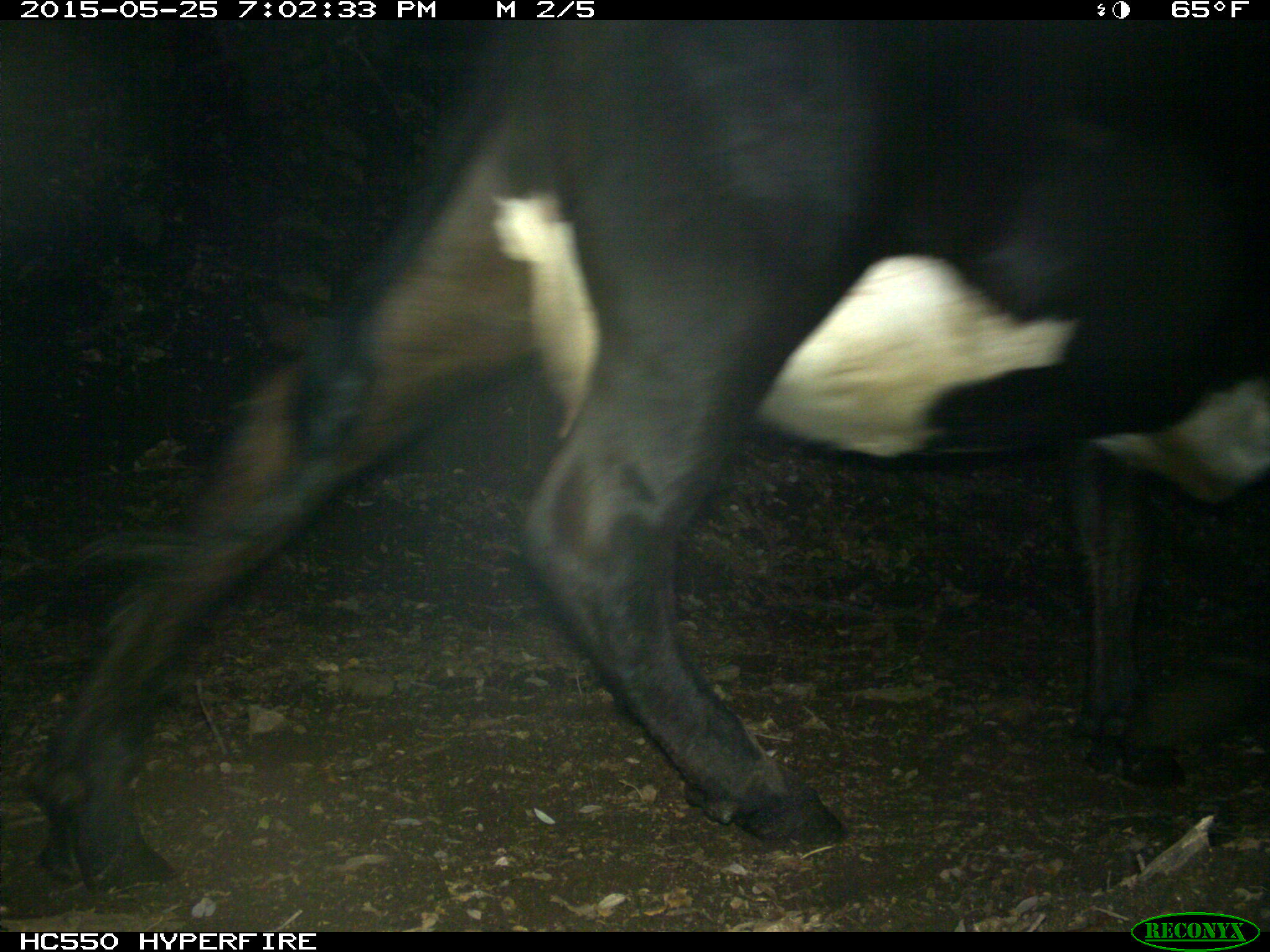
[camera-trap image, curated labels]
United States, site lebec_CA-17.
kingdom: Animalia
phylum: Chordata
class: Mammalia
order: Artiodactyla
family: Bovidae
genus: Bos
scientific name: Bos taurus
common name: domestic cow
Bos taurus (domestic cow).